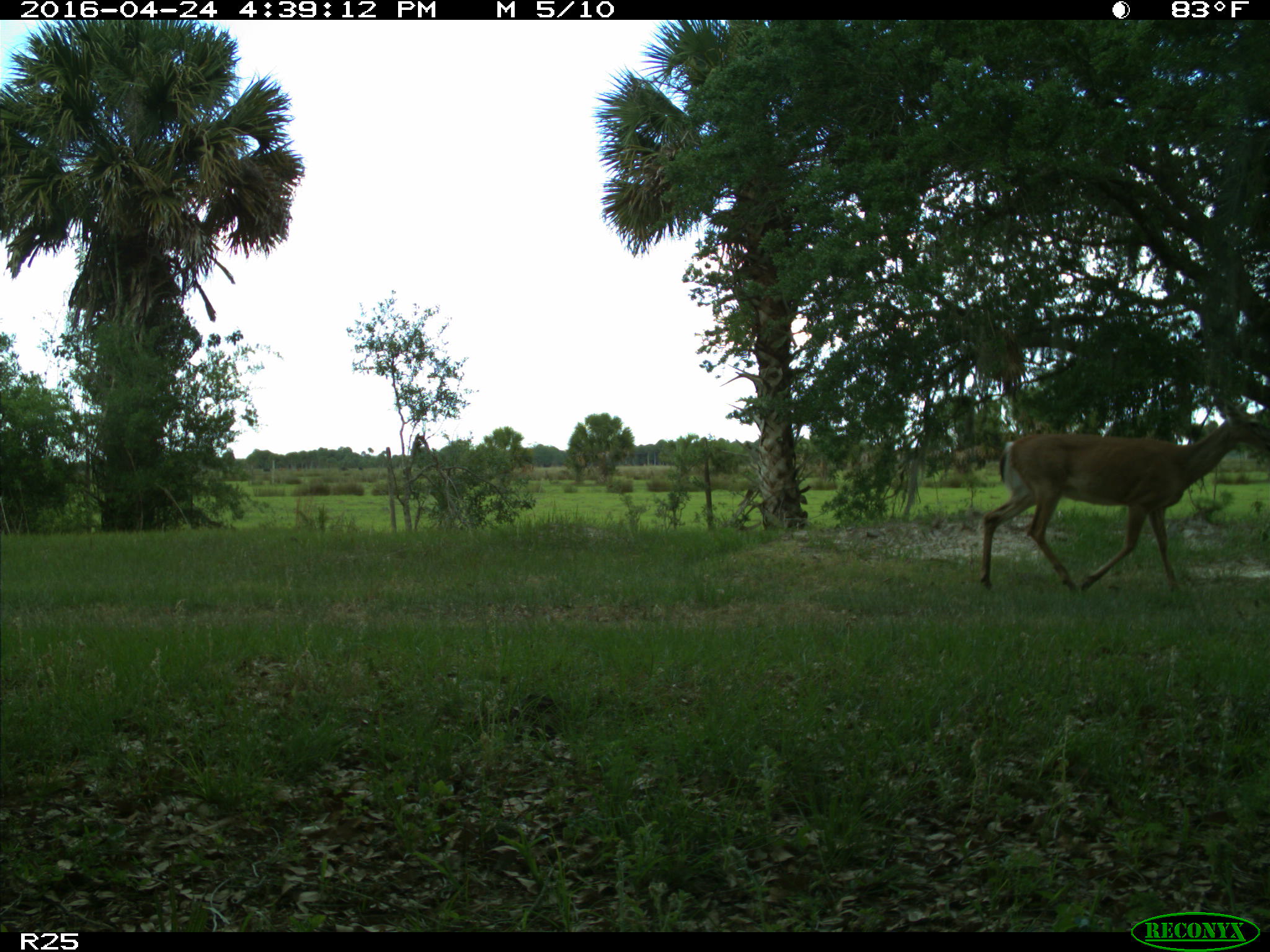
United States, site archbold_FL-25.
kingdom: Animalia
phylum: Chordata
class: Mammalia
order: Artiodactyla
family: Cervidae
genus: Odocoileus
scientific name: Odocoileus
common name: deer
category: unidentified deer